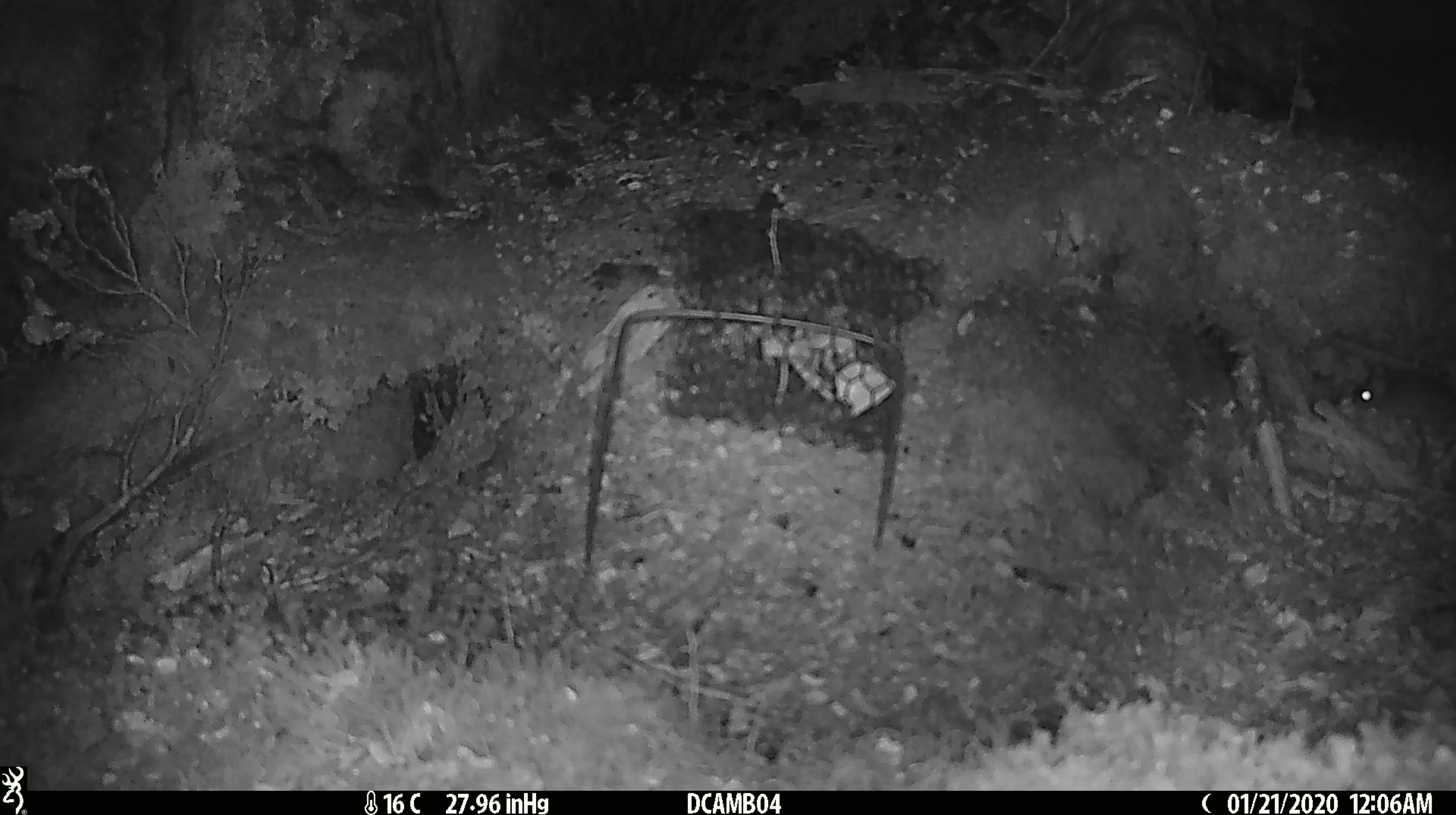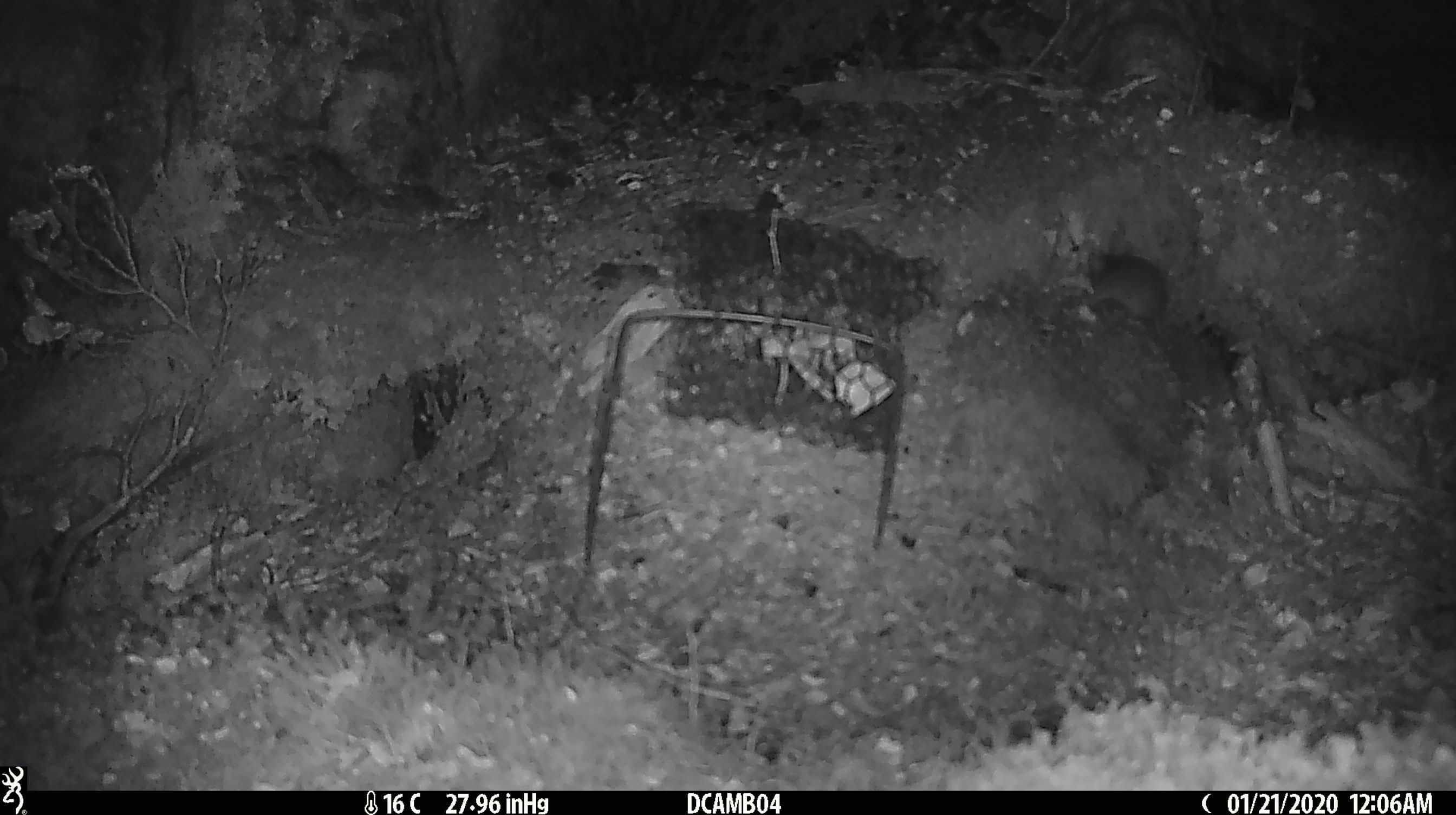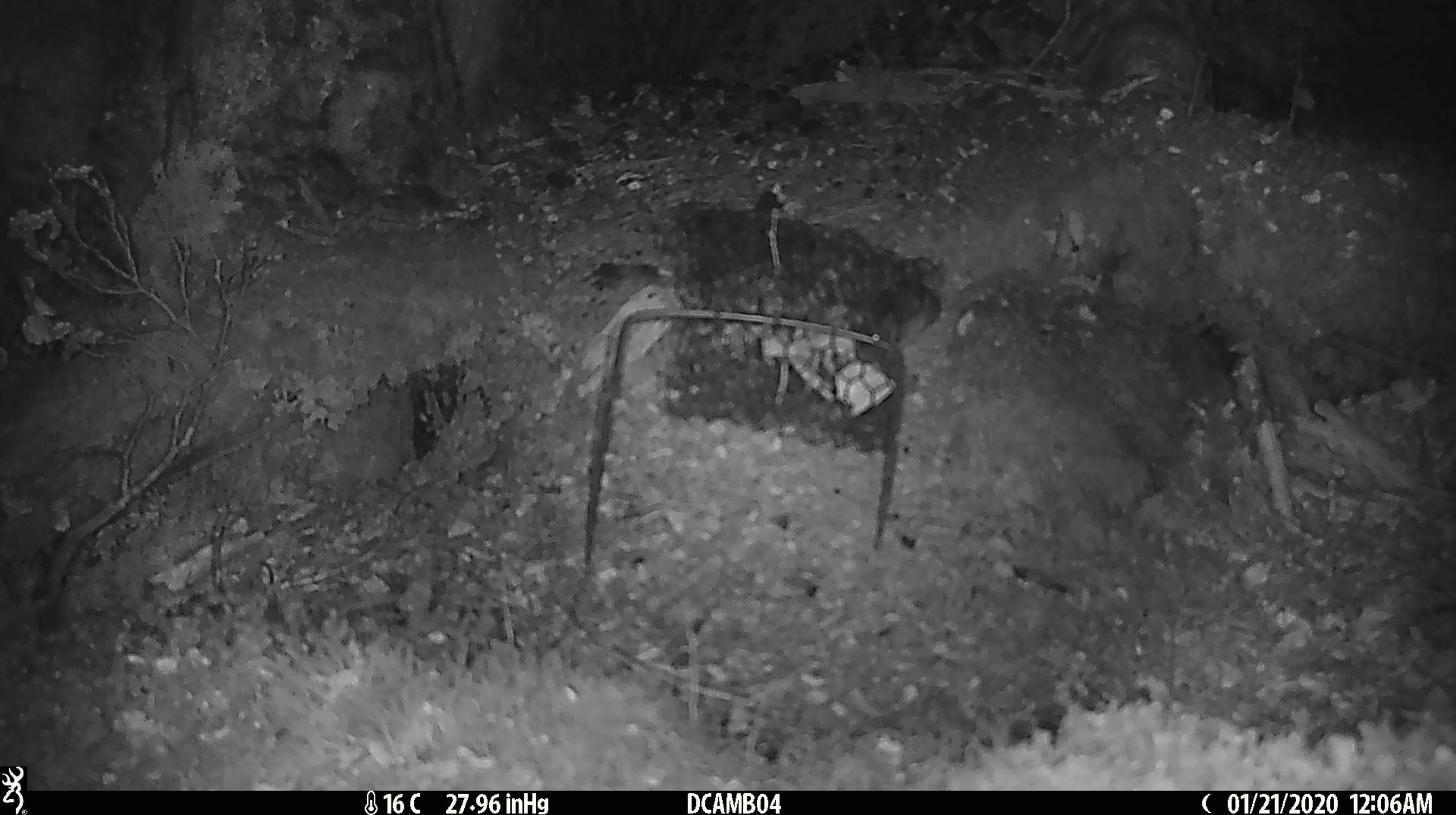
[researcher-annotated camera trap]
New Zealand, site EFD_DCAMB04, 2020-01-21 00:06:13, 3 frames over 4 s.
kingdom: Animalia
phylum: Chordata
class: Mammalia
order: Rodentia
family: Muridae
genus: Mus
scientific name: Mus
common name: mouse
Mouse (Mus).